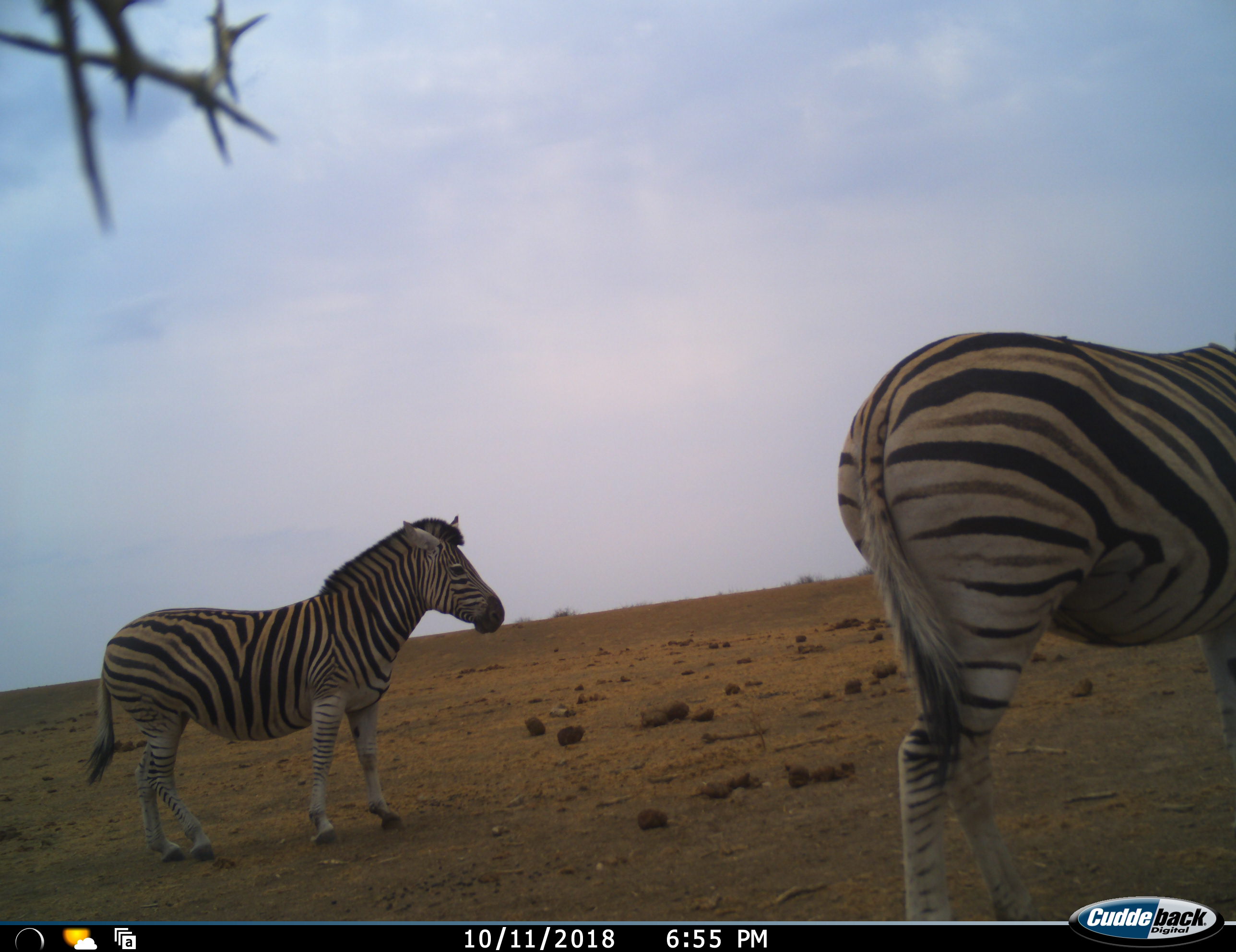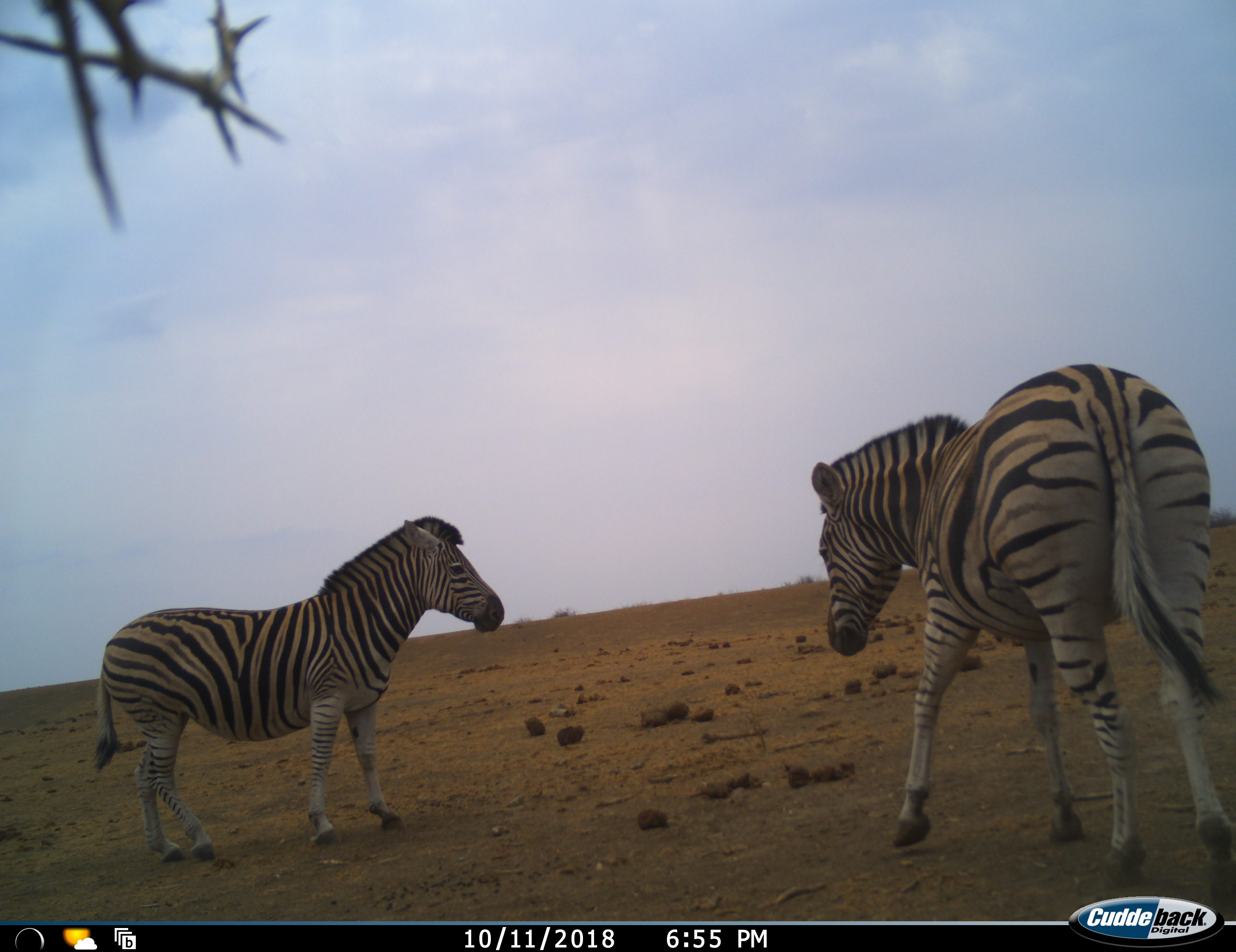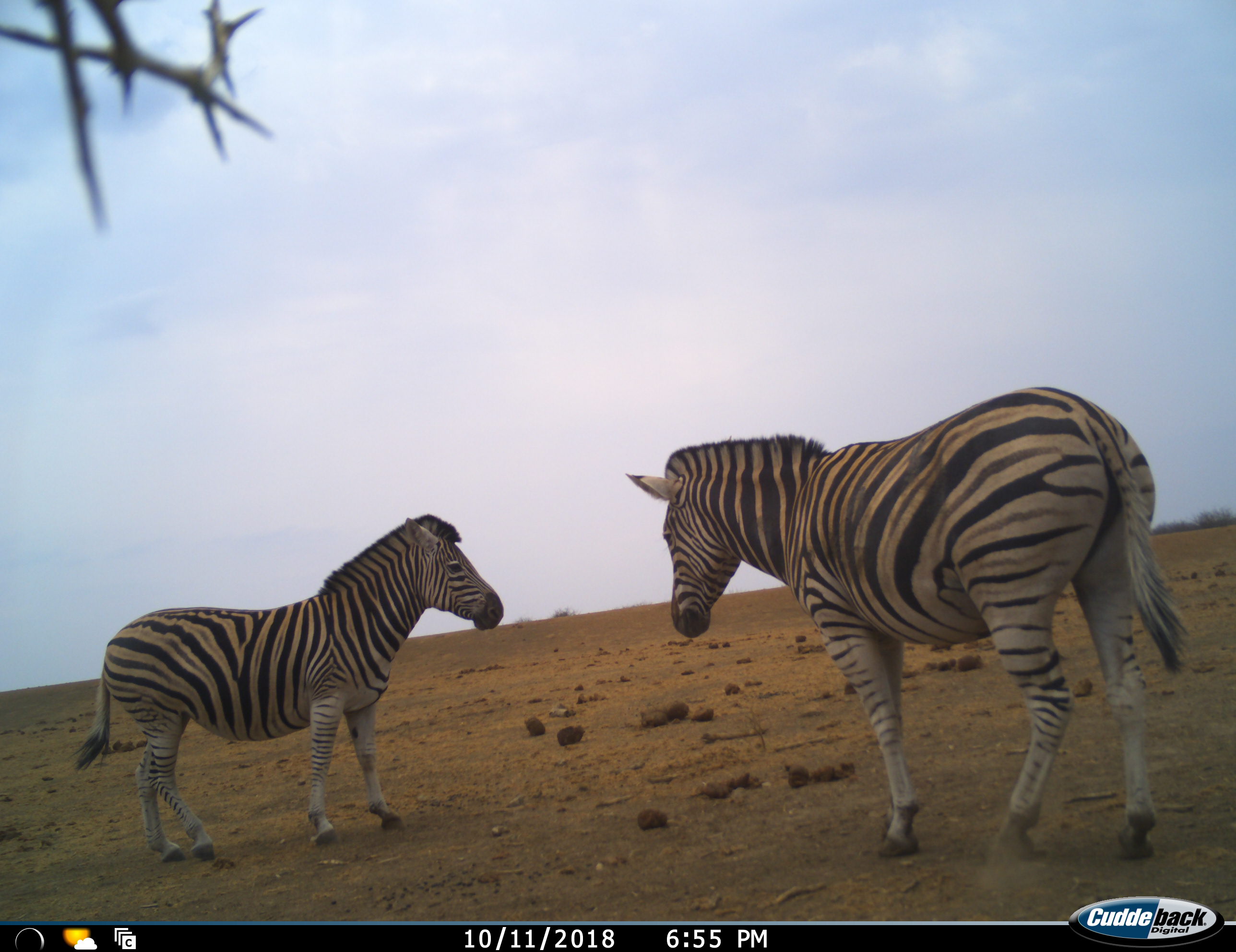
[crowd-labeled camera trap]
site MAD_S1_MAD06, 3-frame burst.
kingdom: Animalia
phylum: Chordata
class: Mammalia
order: Perissodactyla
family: Equidae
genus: Equus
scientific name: Equus quagga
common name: plains zebra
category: zebraplains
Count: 2.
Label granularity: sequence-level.